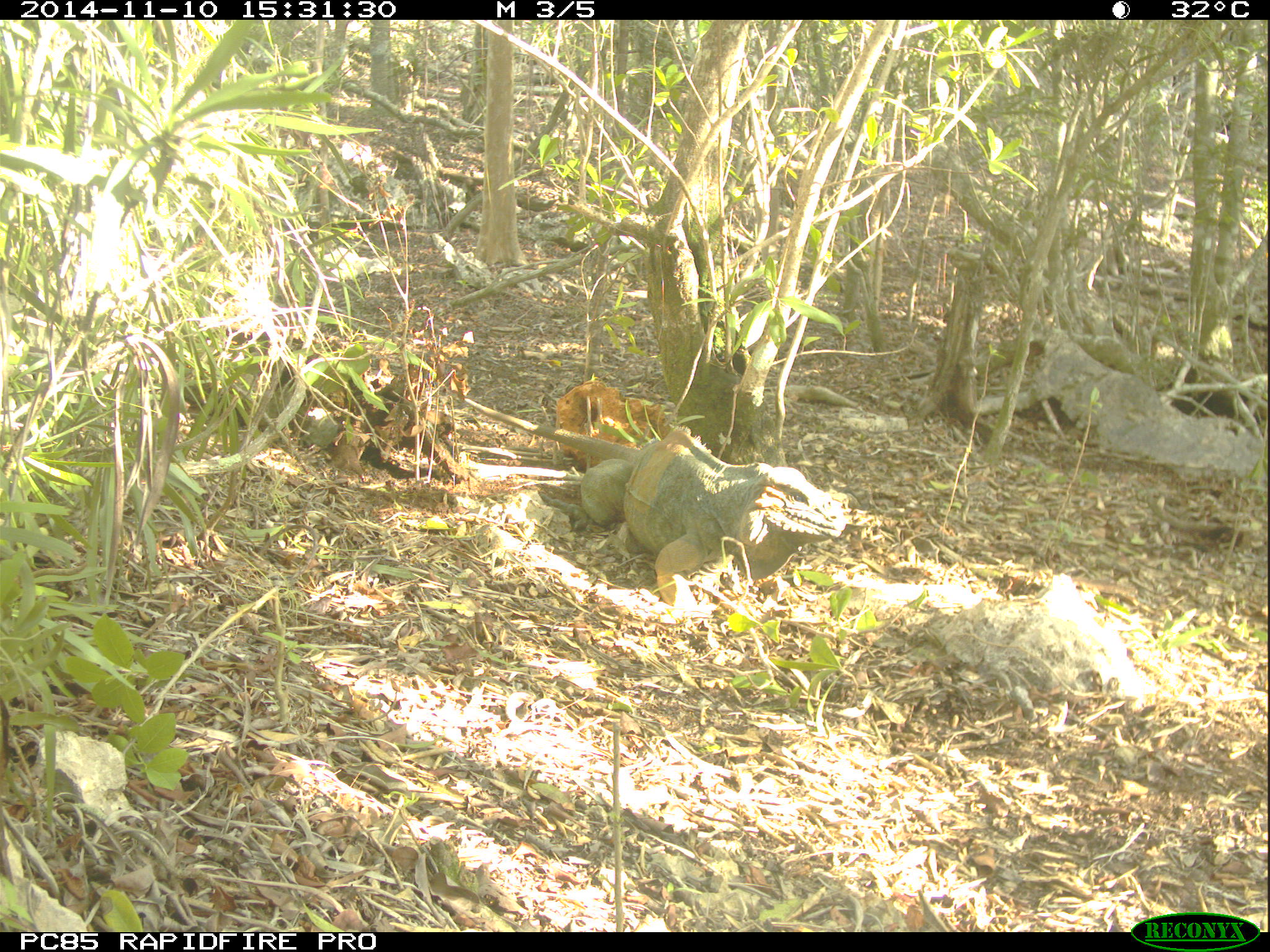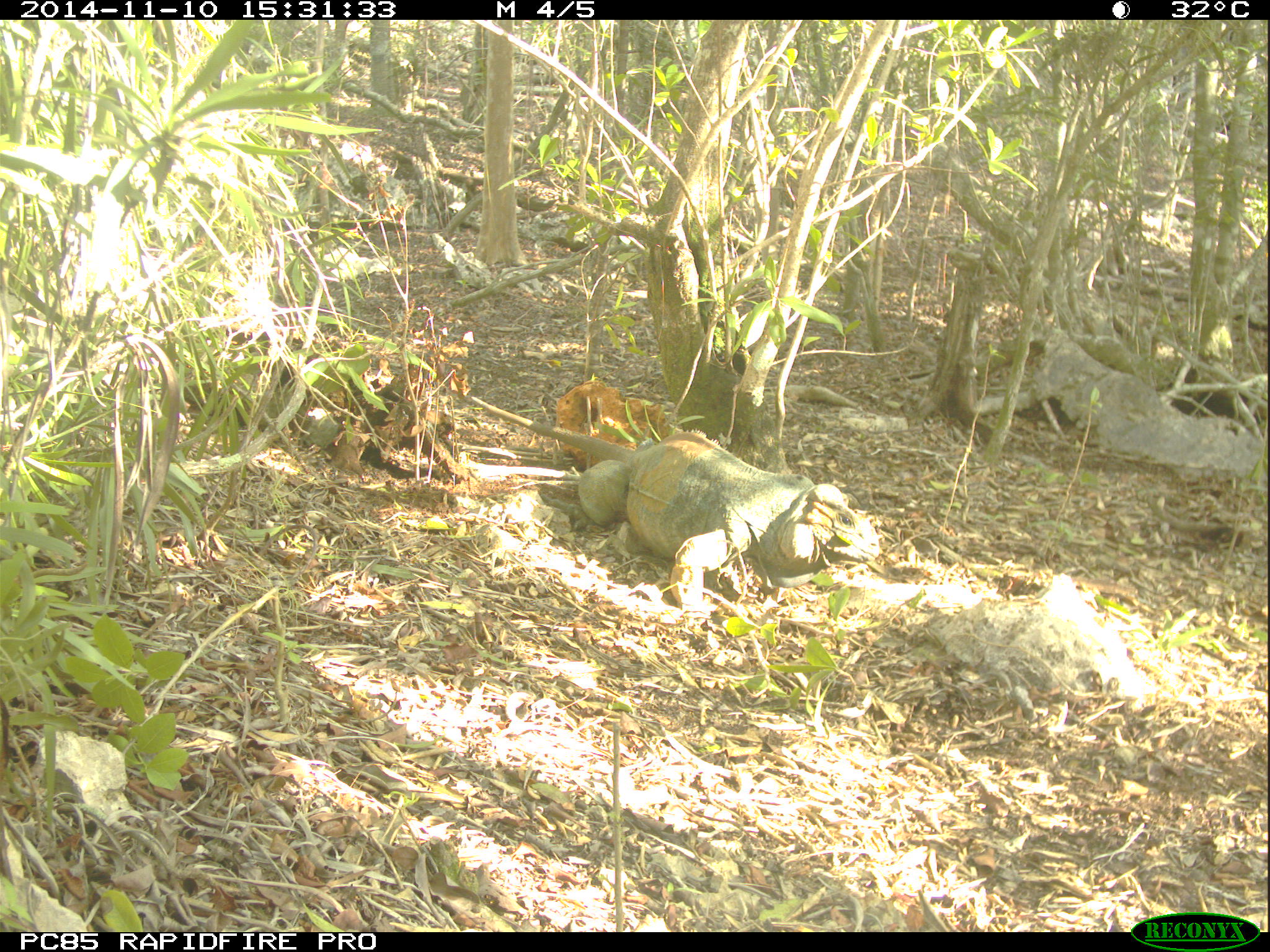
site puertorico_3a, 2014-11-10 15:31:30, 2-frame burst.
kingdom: Animalia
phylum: Chordata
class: Reptilia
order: Squamata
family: Iguanidae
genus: Iguana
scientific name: Iguana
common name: typical iguanas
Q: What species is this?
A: Iguana (typical iguanas).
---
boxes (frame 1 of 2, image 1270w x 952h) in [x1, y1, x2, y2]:
iguana: [567, 427, 853, 612]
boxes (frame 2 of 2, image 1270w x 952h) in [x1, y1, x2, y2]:
iguana: [561, 435, 868, 614]